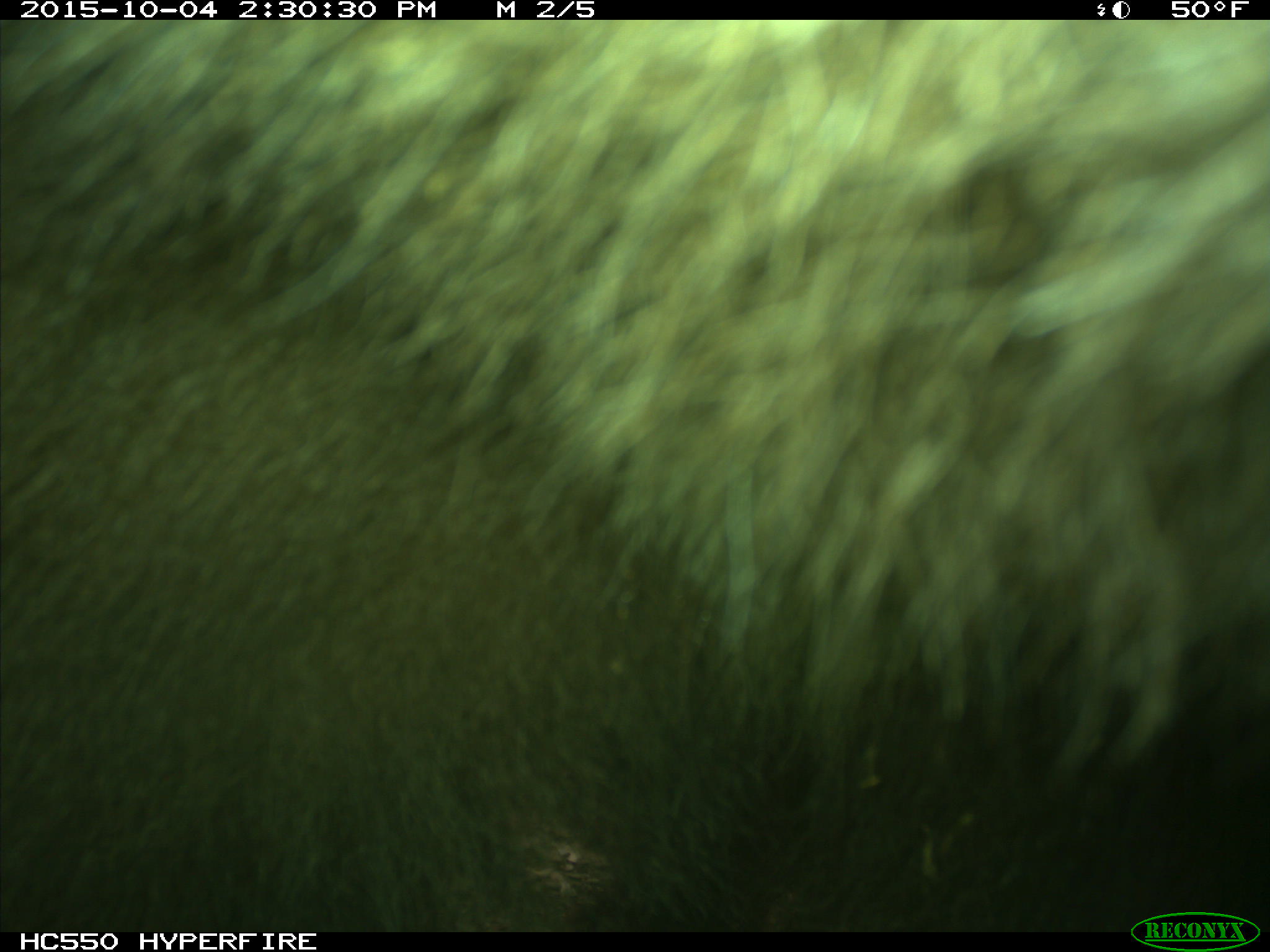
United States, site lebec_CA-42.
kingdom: Animalia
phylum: Chordata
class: Mammalia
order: Carnivora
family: Ursidae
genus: Ursus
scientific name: Ursus americanus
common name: american black bear